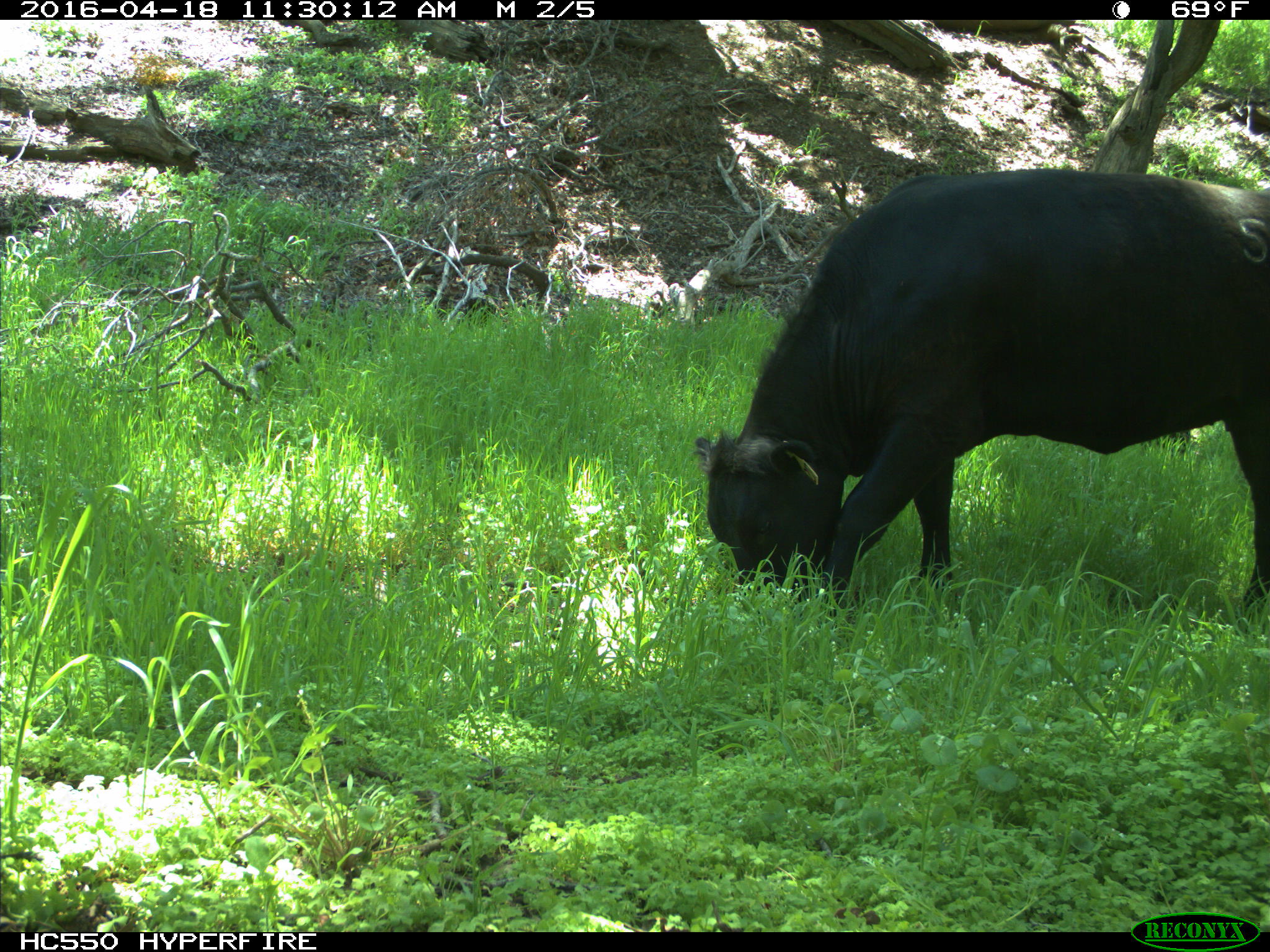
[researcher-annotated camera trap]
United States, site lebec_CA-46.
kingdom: Animalia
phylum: Chordata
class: Mammalia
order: Artiodactyla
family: Bovidae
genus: Bos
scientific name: Bos taurus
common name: domestic cow